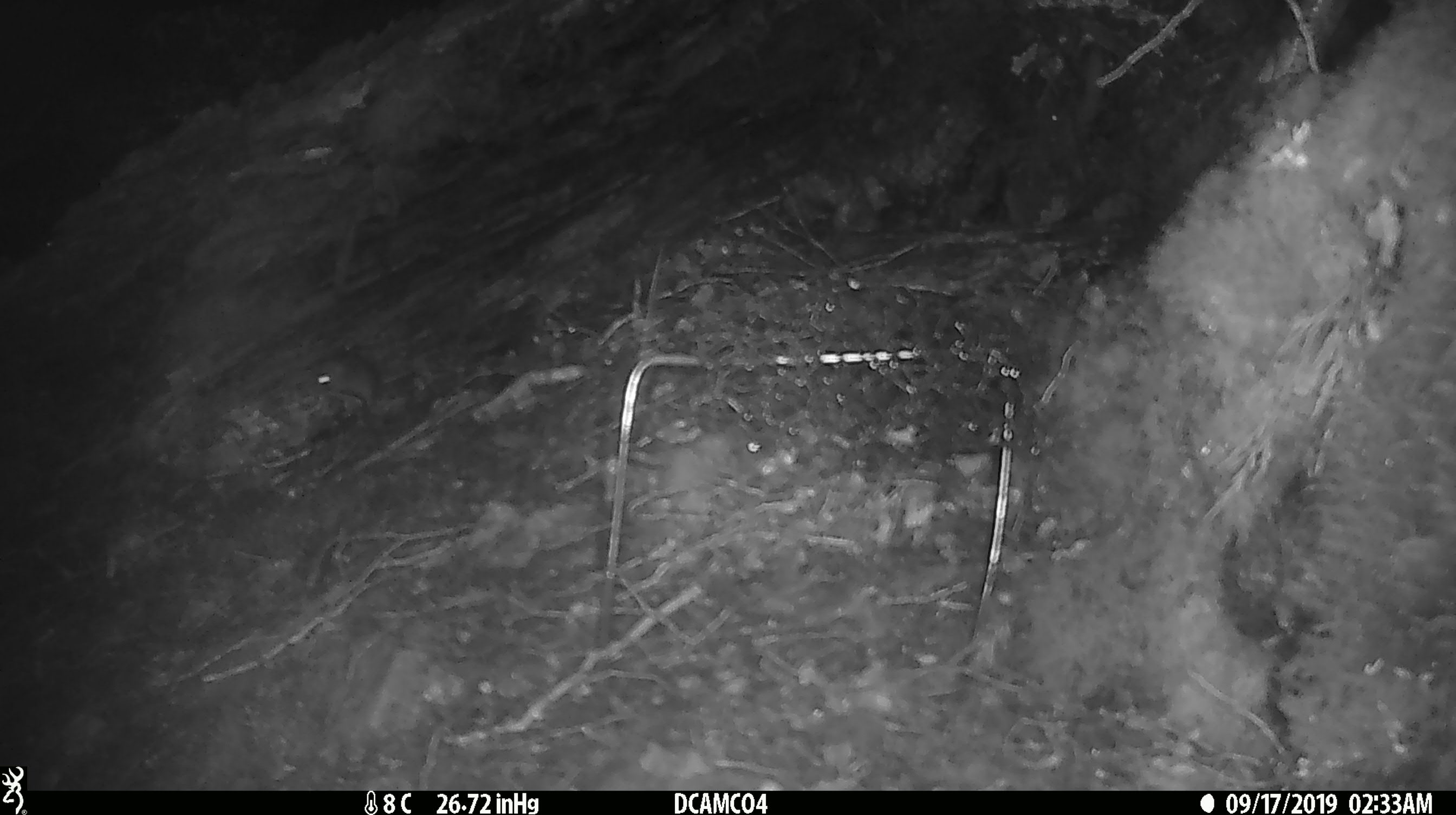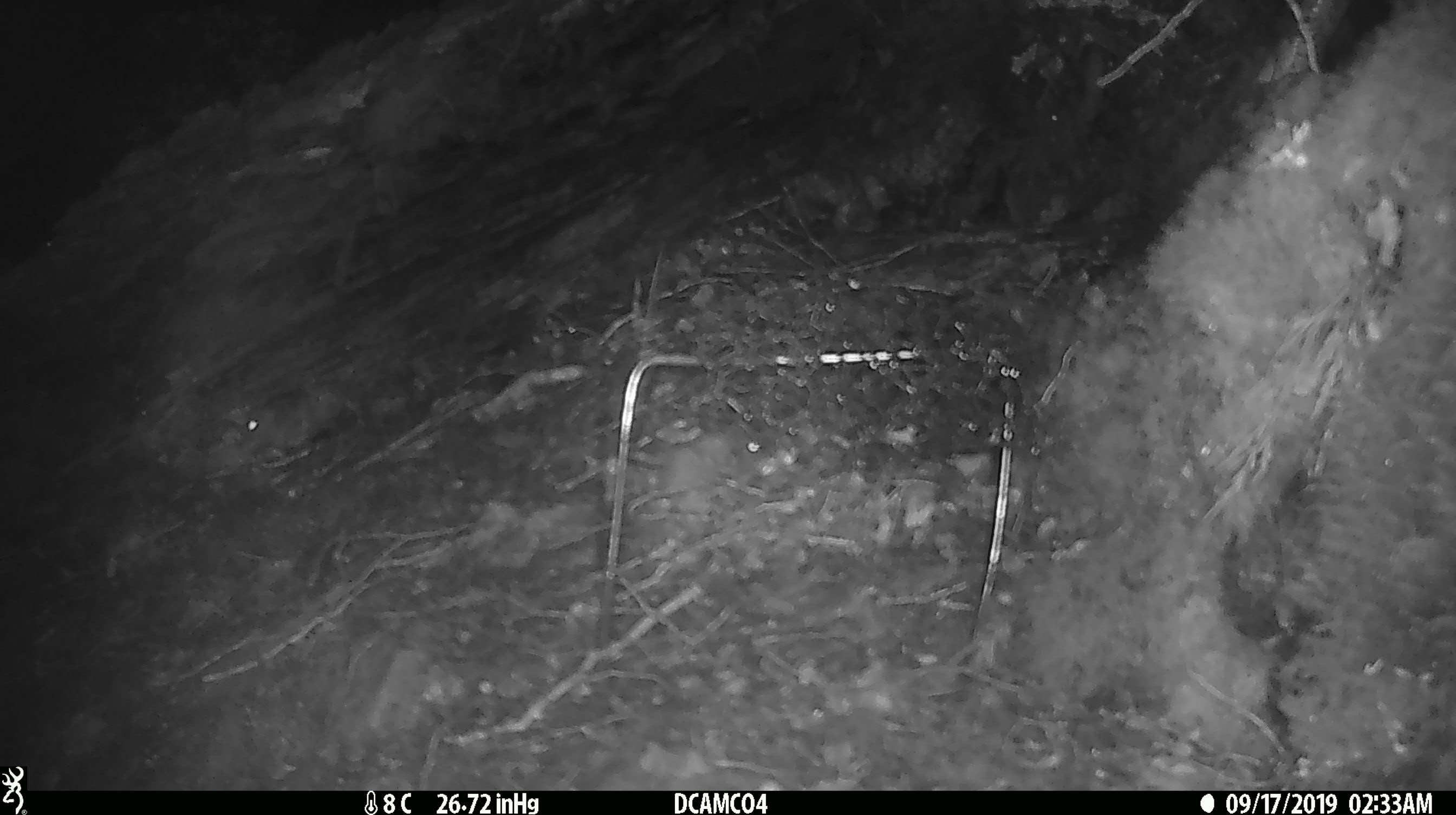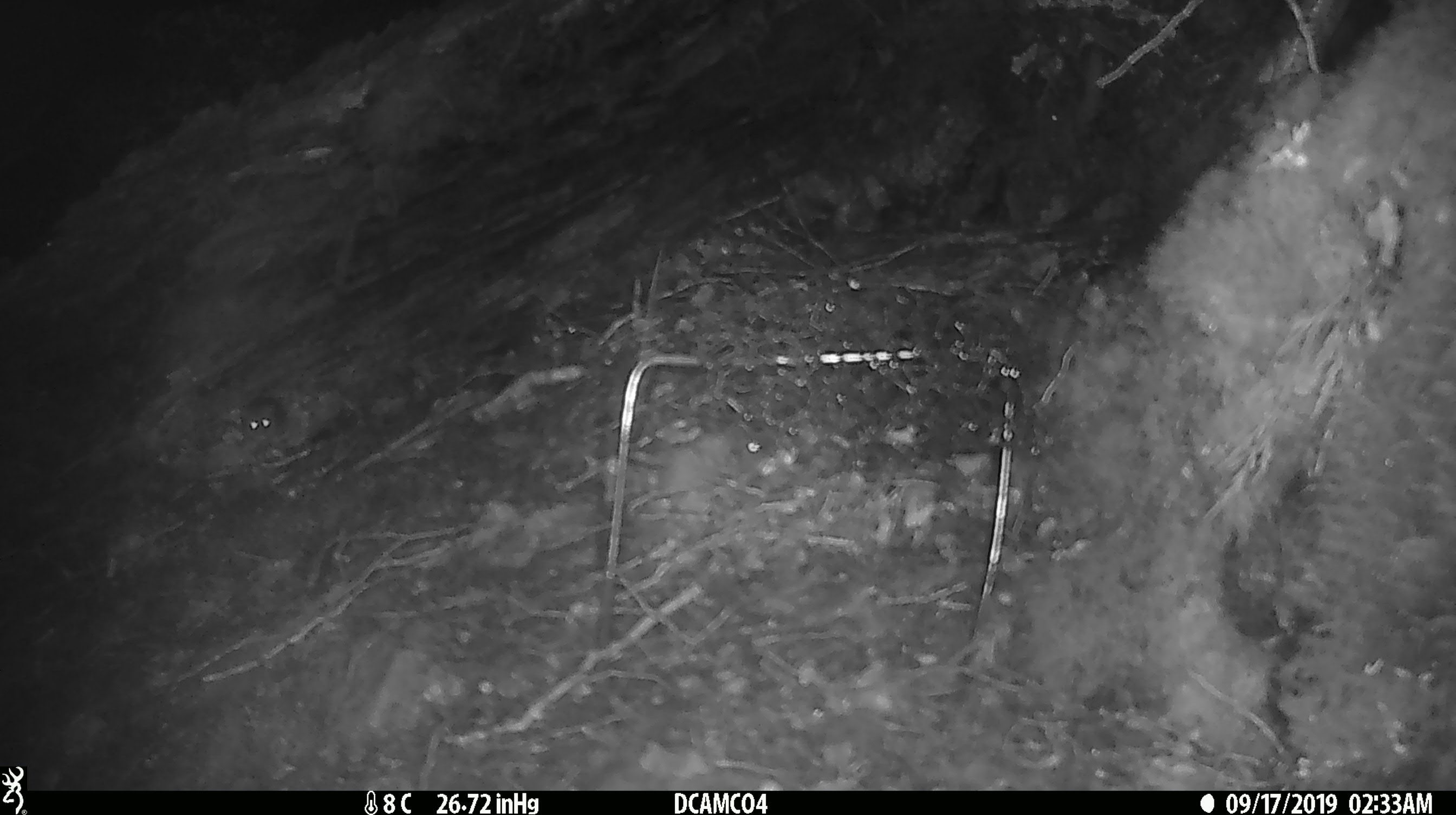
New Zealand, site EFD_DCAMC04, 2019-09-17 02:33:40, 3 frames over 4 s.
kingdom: Animalia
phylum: Chordata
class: Mammalia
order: Rodentia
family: Muridae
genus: Mus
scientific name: Mus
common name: mouse